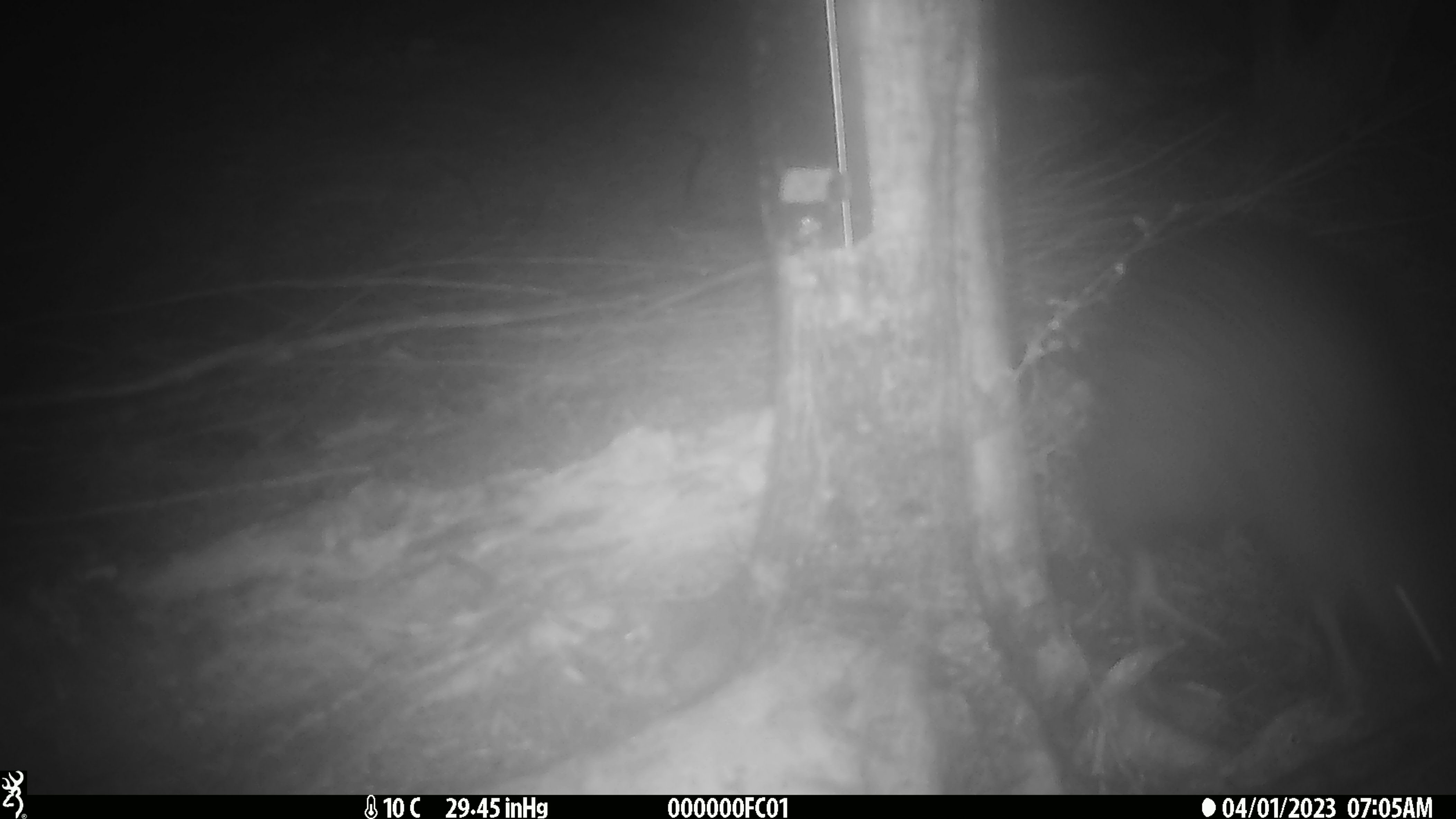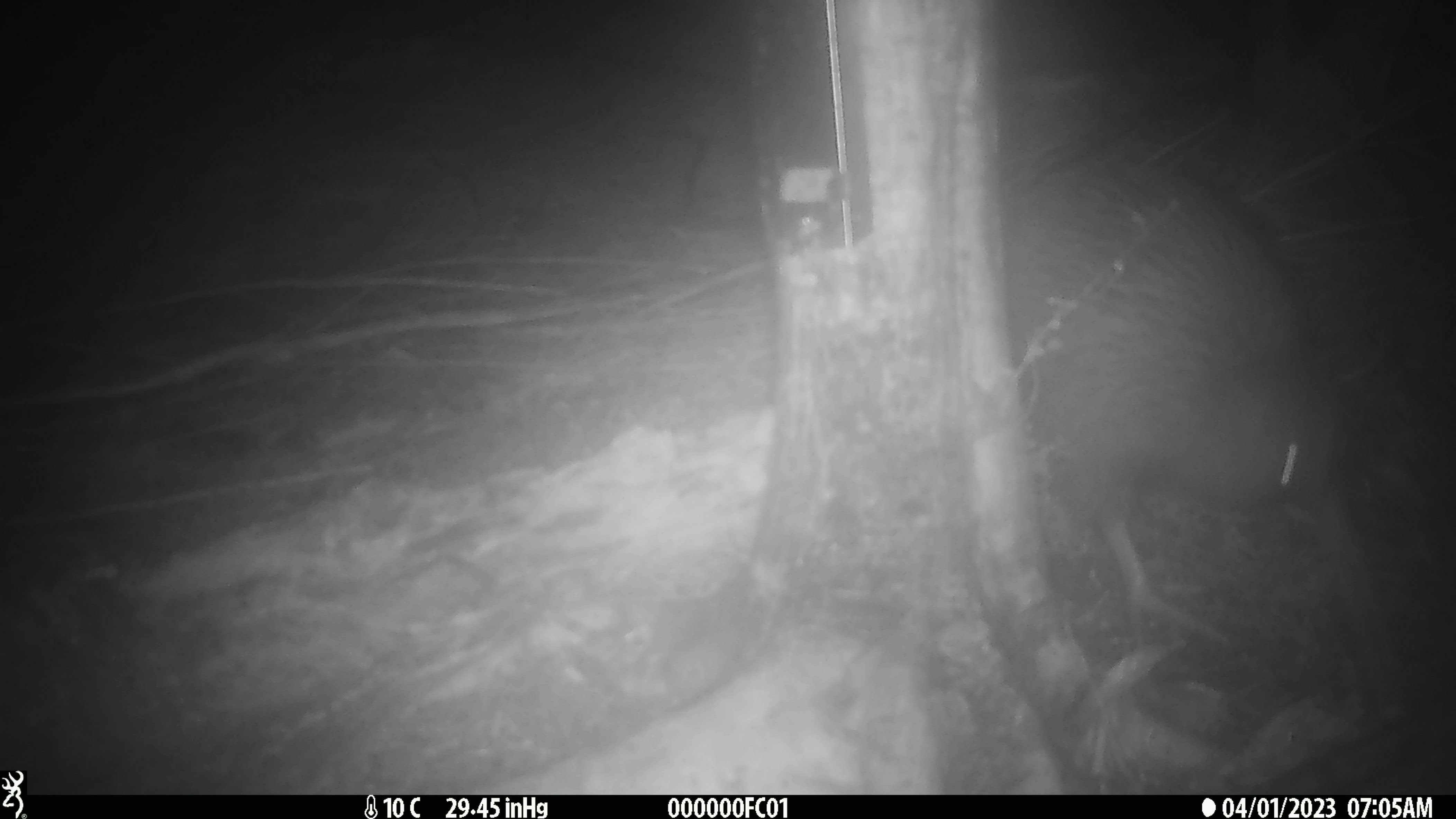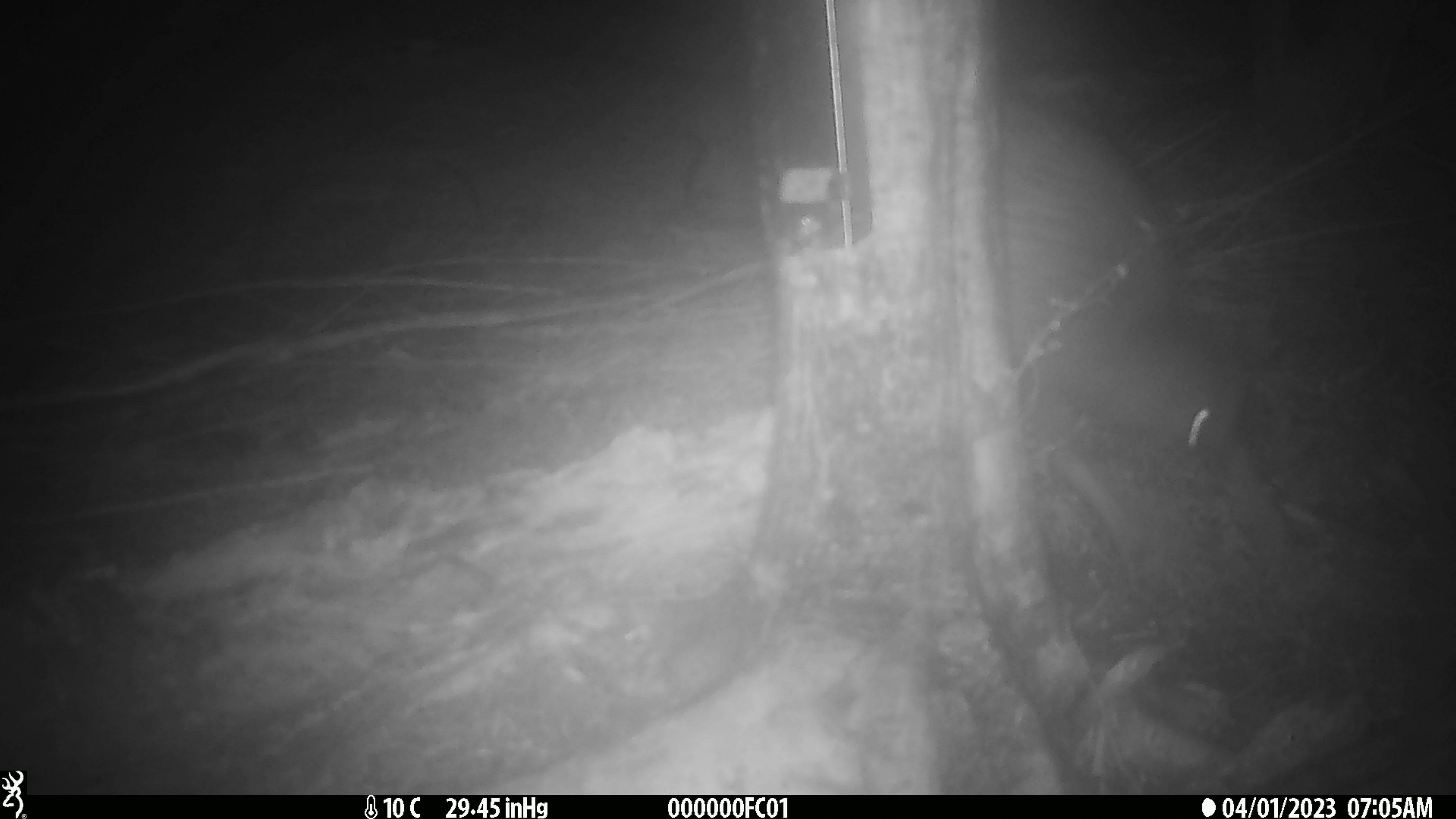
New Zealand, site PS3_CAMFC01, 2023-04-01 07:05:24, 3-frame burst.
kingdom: Animalia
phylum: Chordata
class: Aves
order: Apterygiformes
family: Apterygidae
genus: Apteryx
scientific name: Apteryx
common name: kiwi